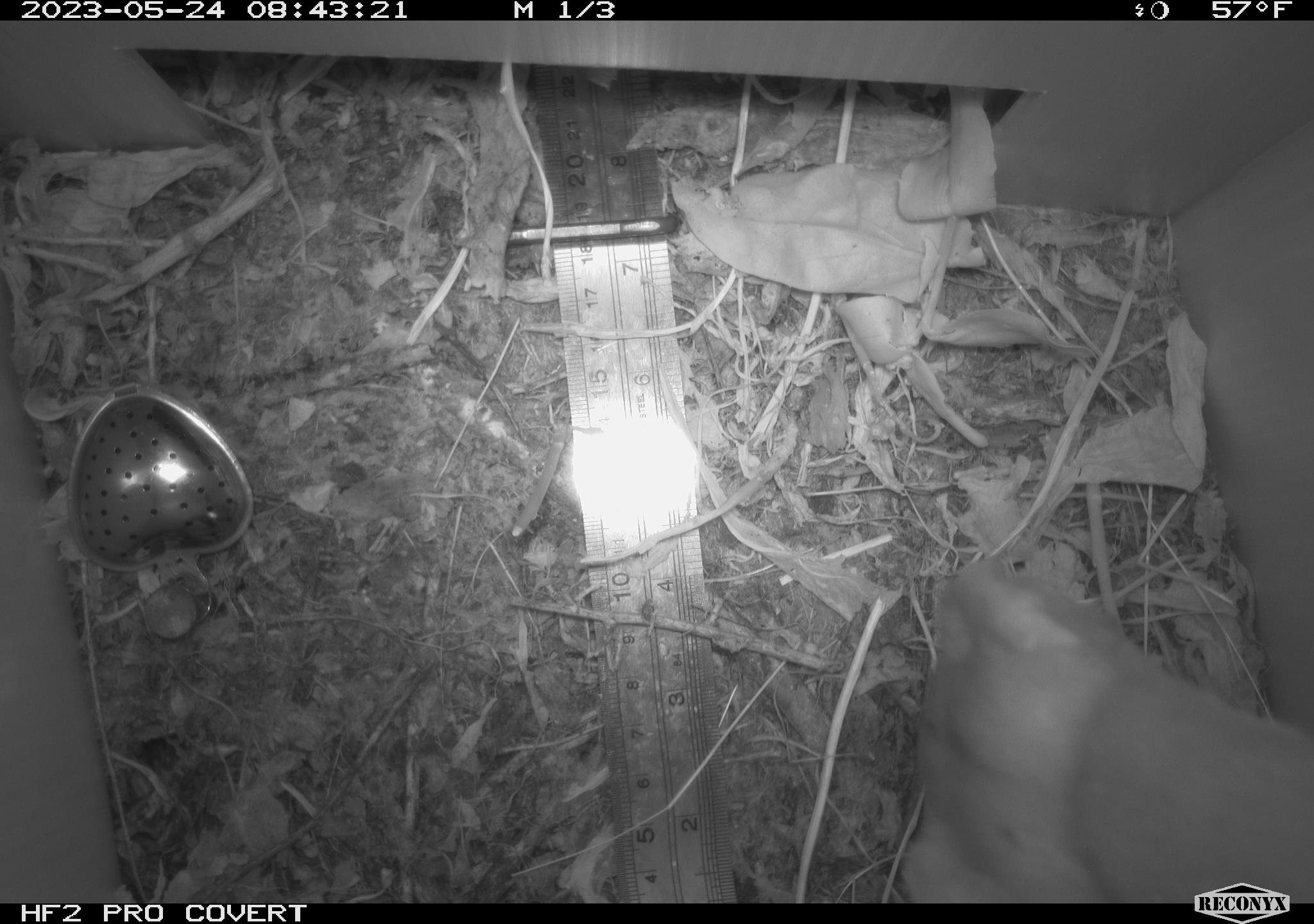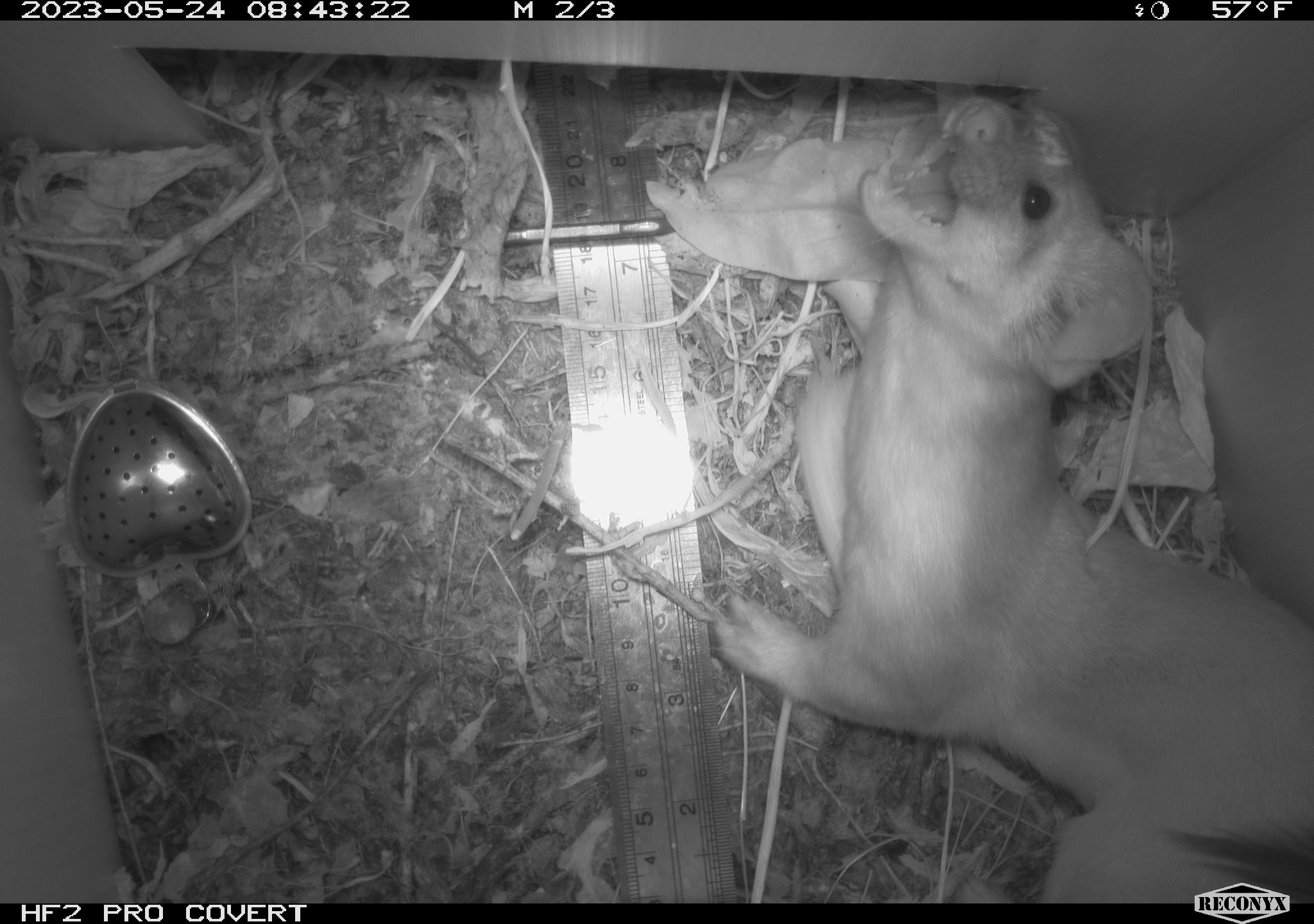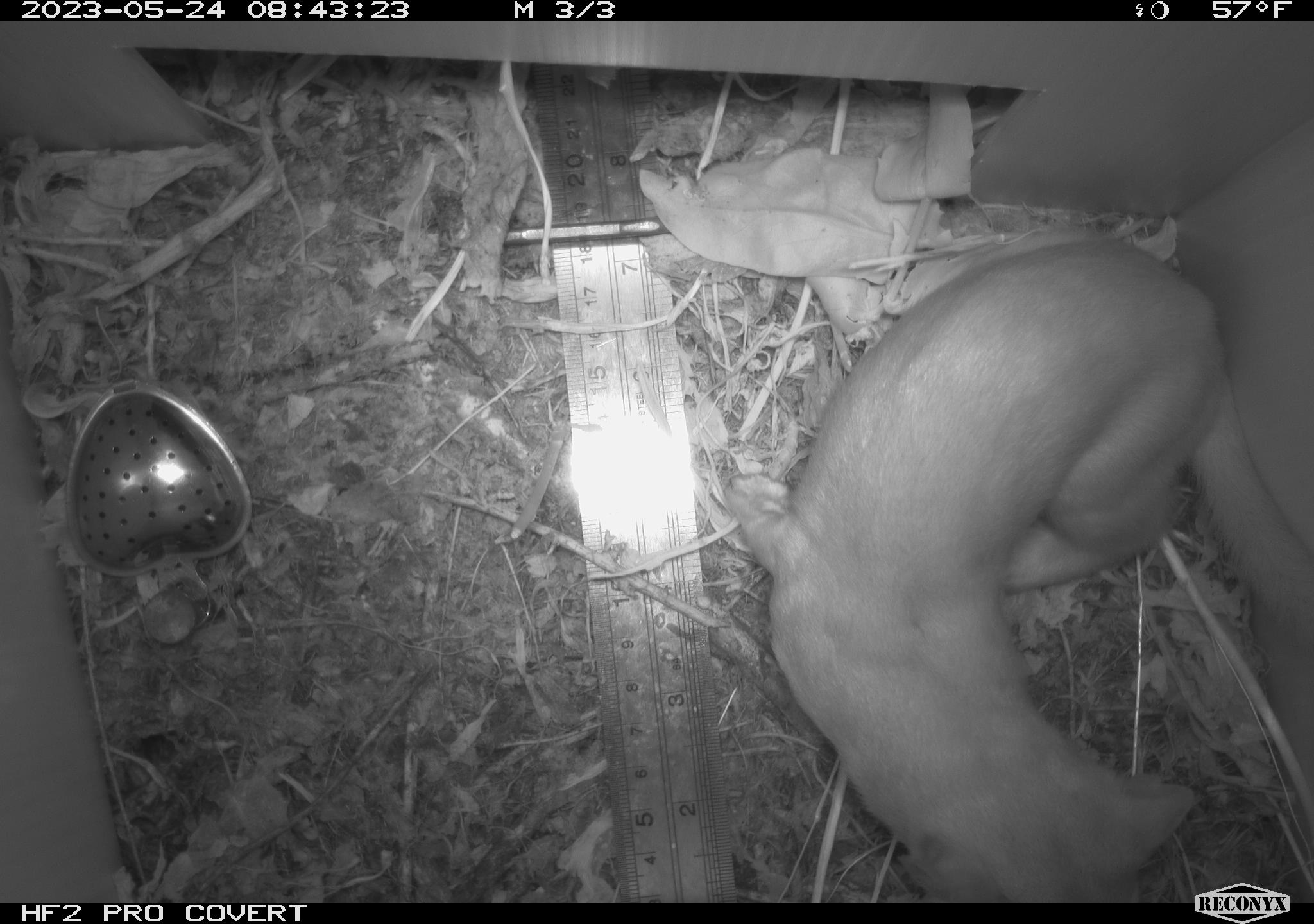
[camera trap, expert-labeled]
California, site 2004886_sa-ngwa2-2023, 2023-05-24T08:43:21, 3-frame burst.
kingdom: Animalia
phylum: Chordata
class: Mammalia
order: Carnivora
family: Mustelidae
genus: Neogale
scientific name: Neogale frenata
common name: long-tailed weasel